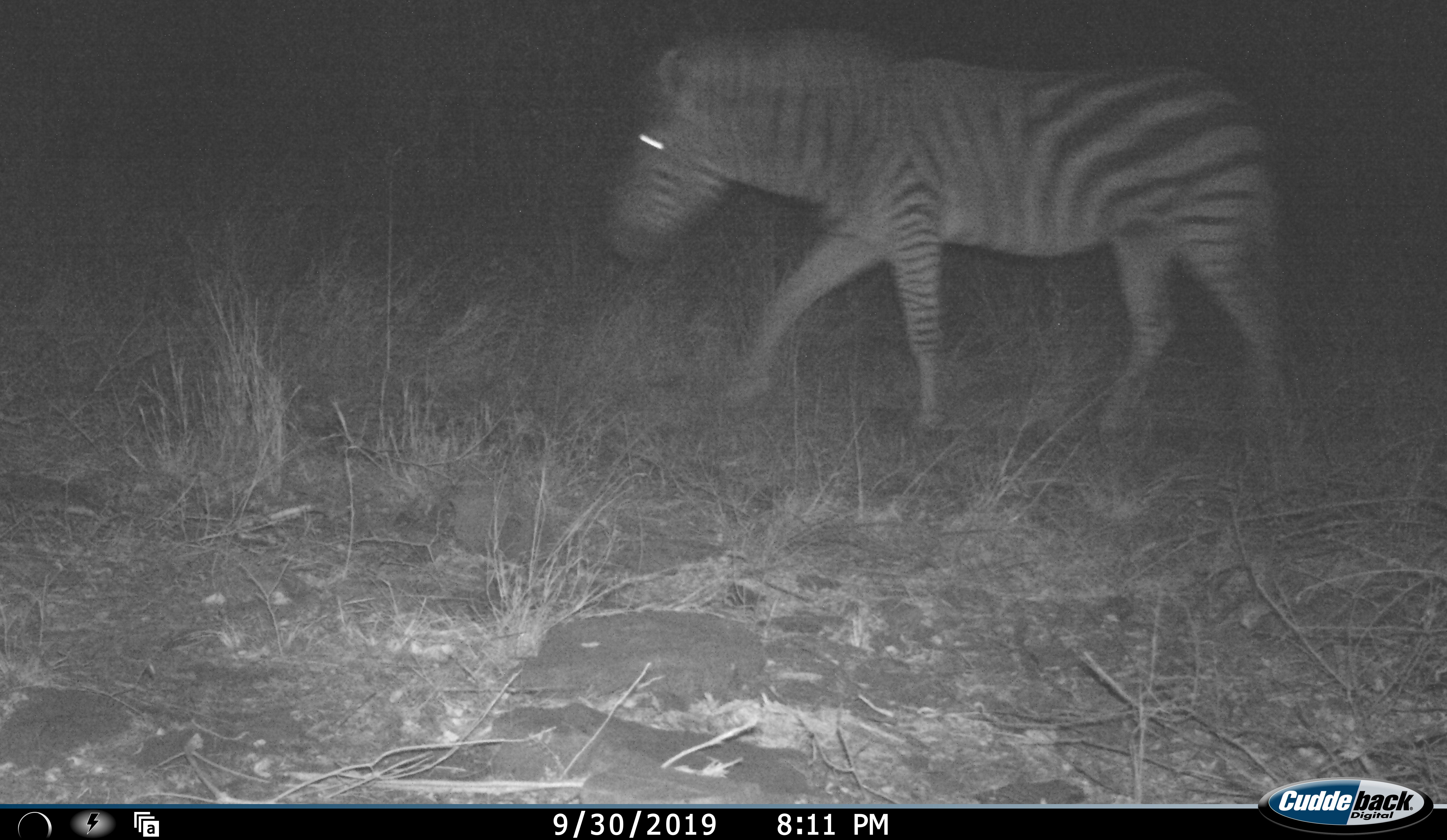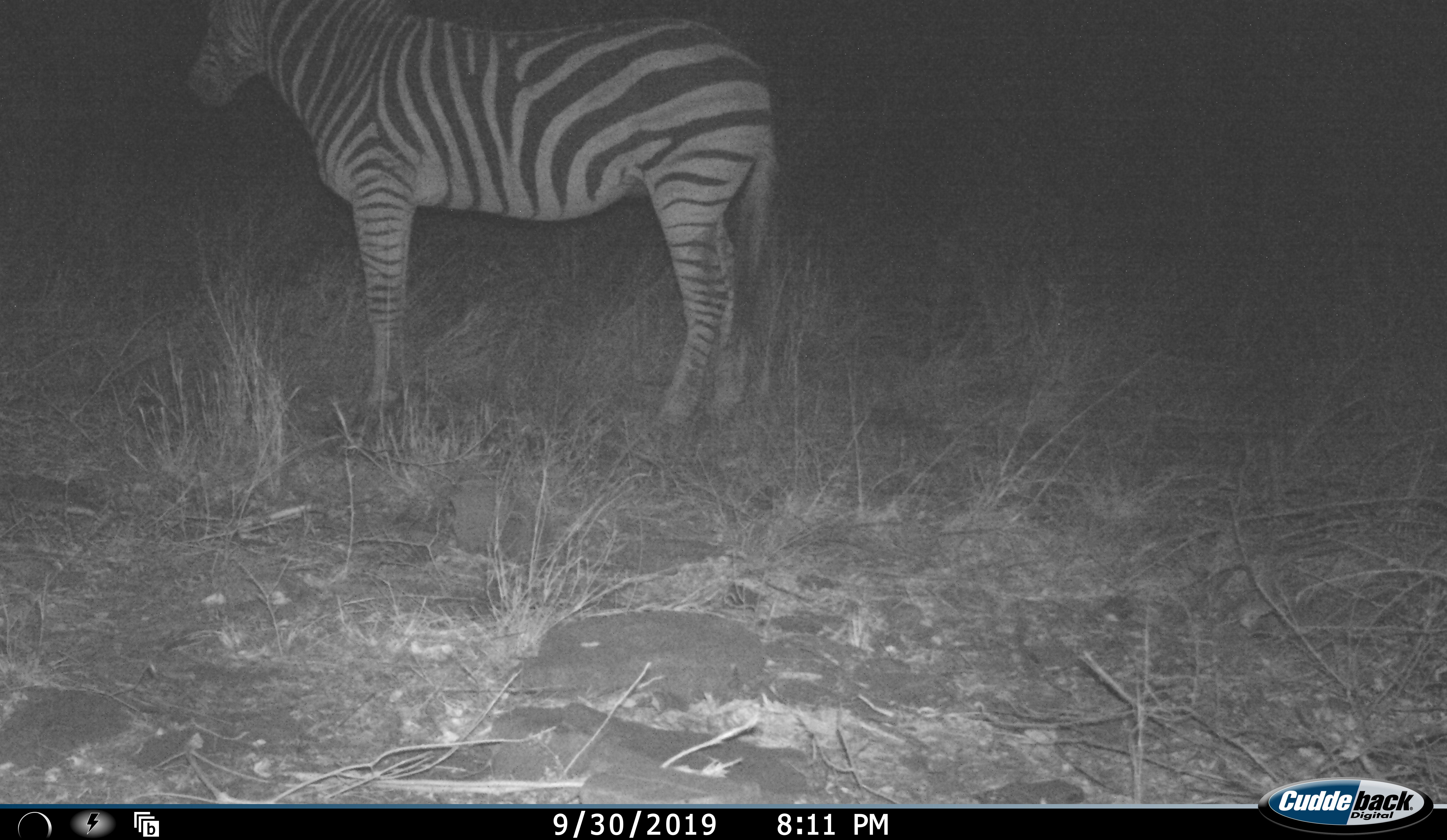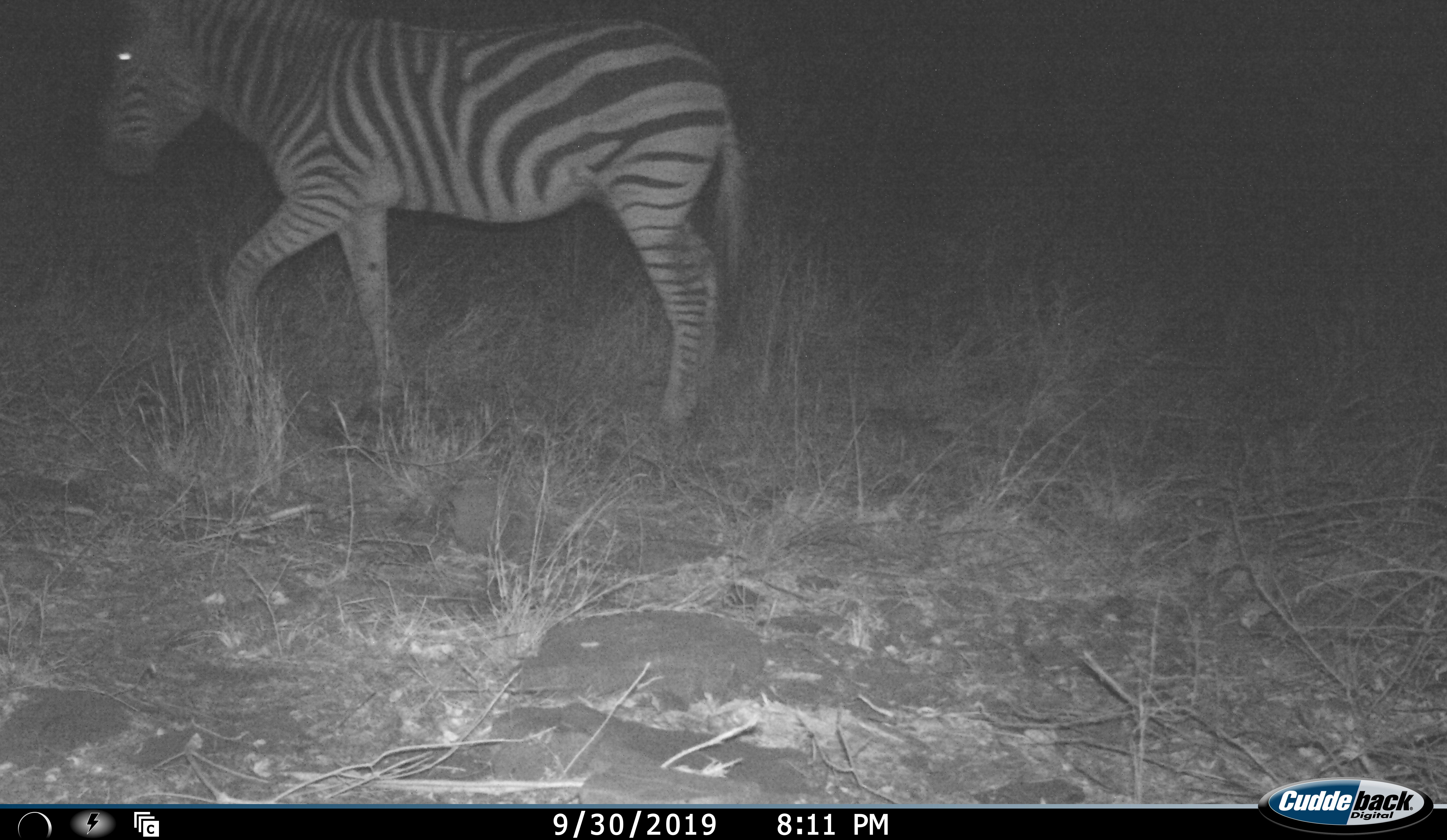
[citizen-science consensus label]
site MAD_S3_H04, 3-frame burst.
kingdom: Animalia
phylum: Chordata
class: Mammalia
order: Perissodactyla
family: Equidae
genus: Equus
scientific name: Equus quagga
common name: plains zebra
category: zebraplains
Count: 1.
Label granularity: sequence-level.